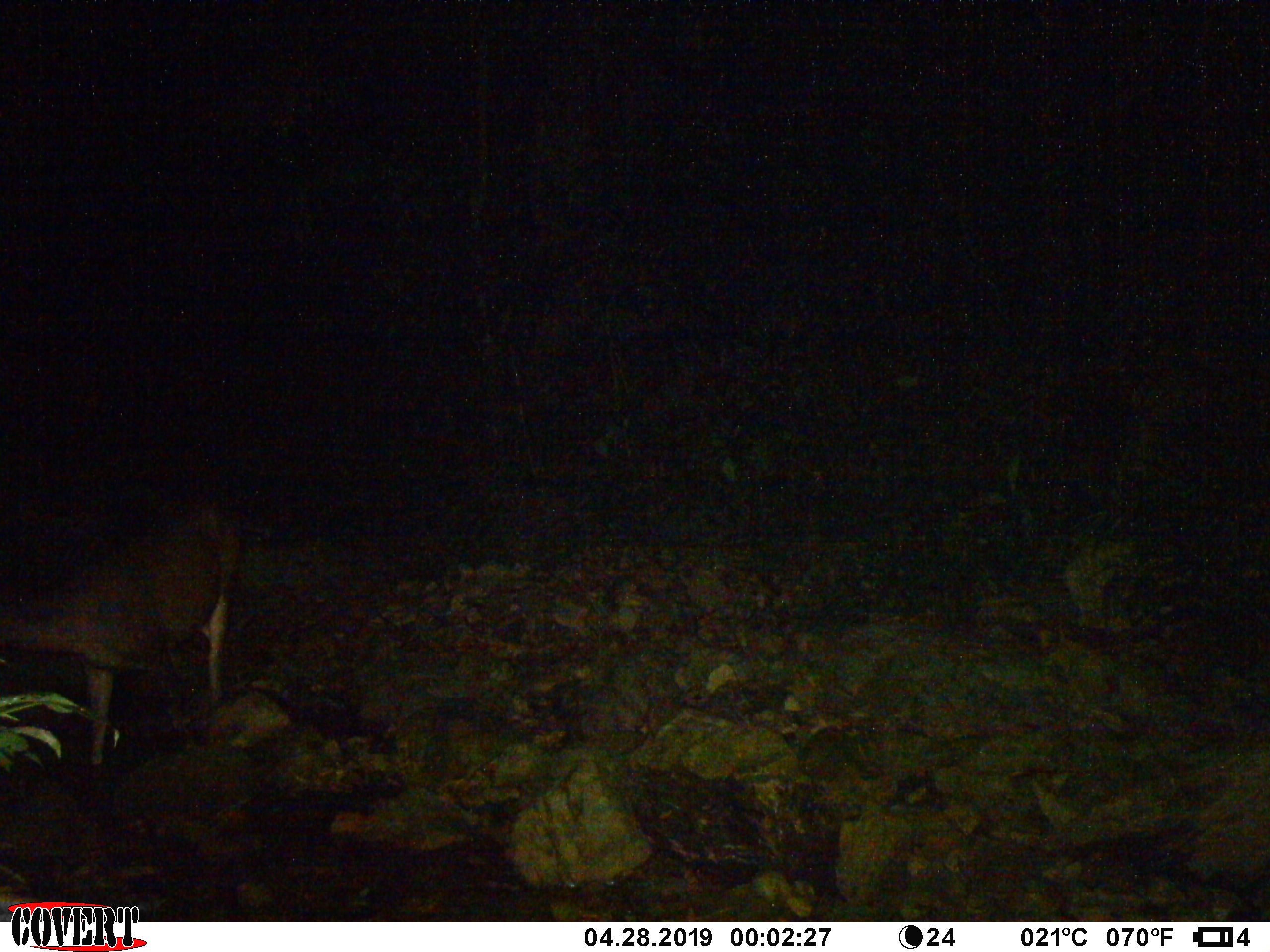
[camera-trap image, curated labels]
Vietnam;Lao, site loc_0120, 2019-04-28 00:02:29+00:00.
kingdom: Animalia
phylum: Chordata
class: Mammalia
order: Artiodactyla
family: Cervidae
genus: Rusa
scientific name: Rusa unicolor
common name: sambar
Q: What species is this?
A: Sambar (Rusa unicolor).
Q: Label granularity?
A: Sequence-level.